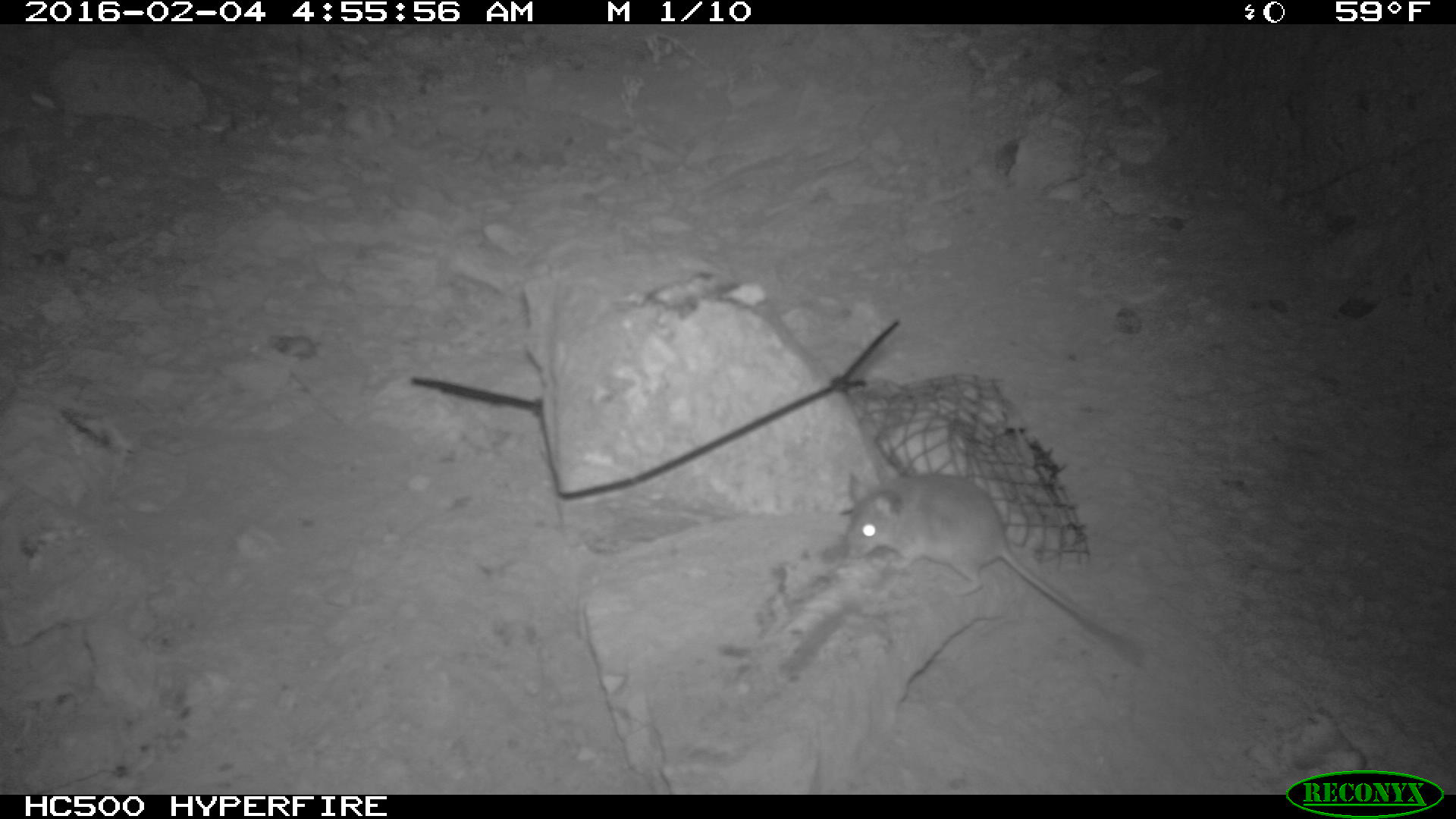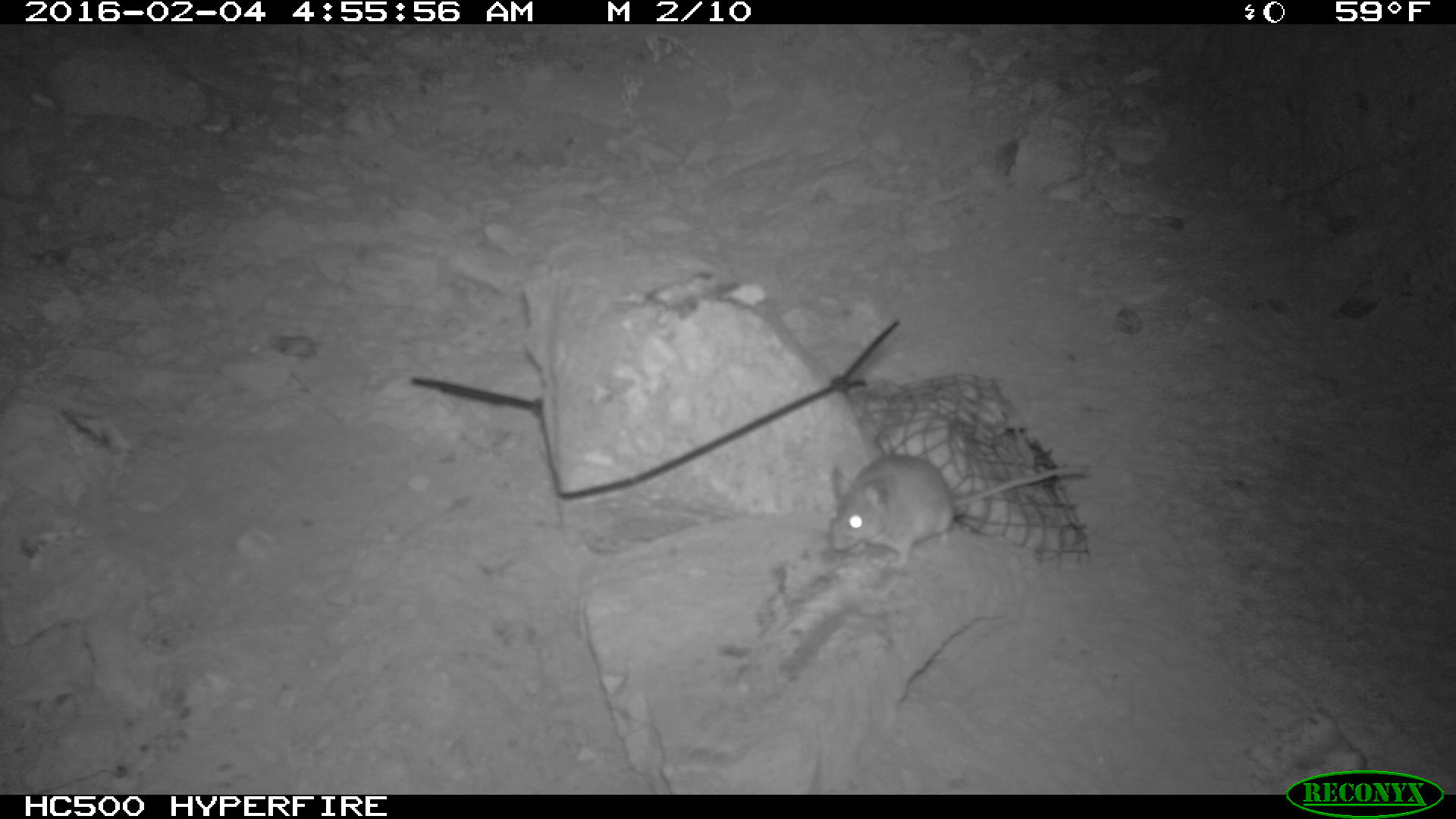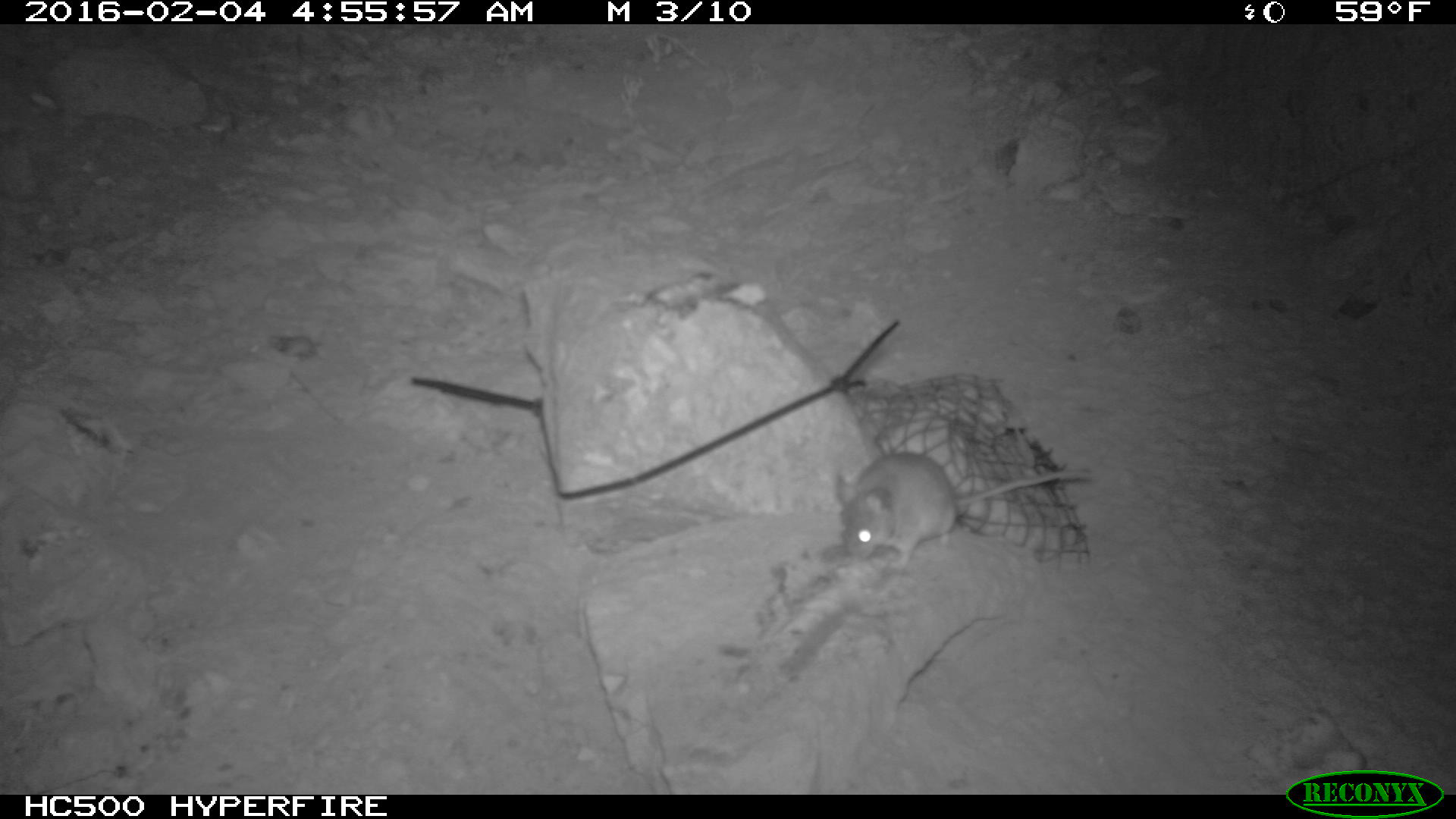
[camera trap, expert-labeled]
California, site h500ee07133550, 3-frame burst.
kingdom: Animalia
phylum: Chordata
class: Mammalia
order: Rodentia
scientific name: Rodentia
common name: rodent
Rodent (Rodentia).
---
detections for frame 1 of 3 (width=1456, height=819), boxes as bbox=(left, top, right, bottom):
rodent: bbox=(832, 470, 1146, 669)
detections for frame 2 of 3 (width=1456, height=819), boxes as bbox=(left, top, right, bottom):
rodent: bbox=(823, 452, 1092, 573)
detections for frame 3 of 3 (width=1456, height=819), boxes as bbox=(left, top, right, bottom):
rodent: bbox=(833, 452, 1091, 570)